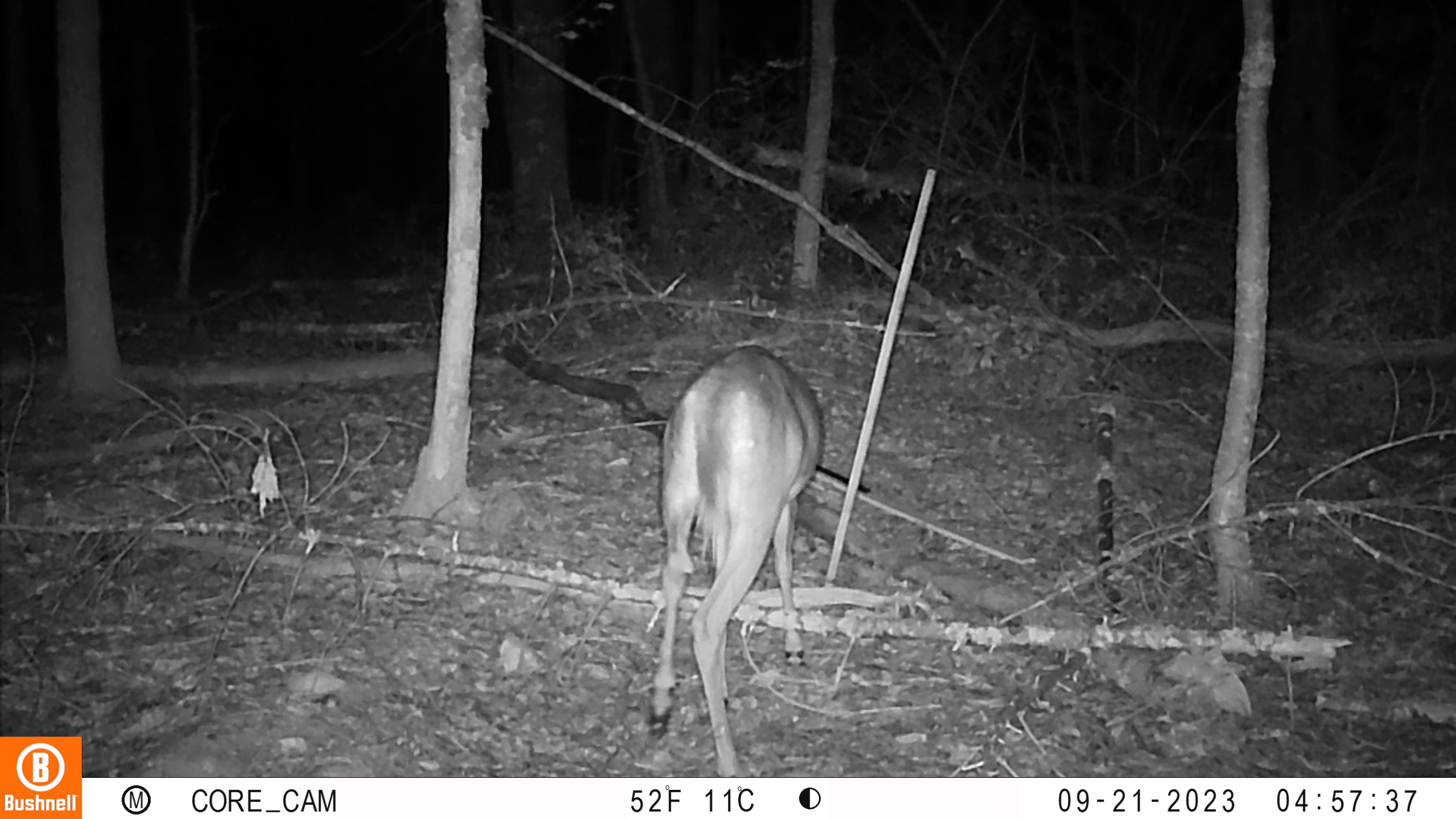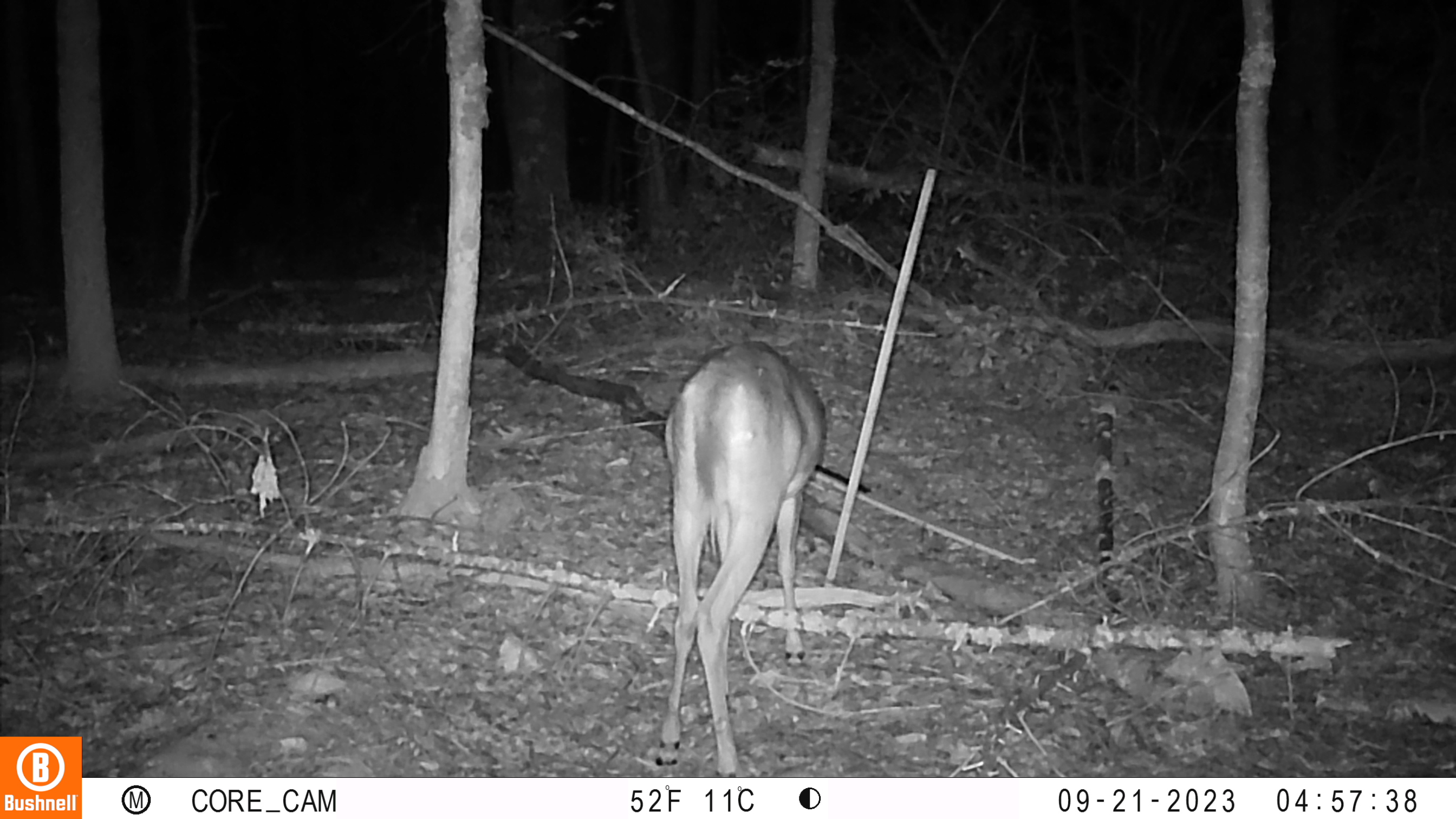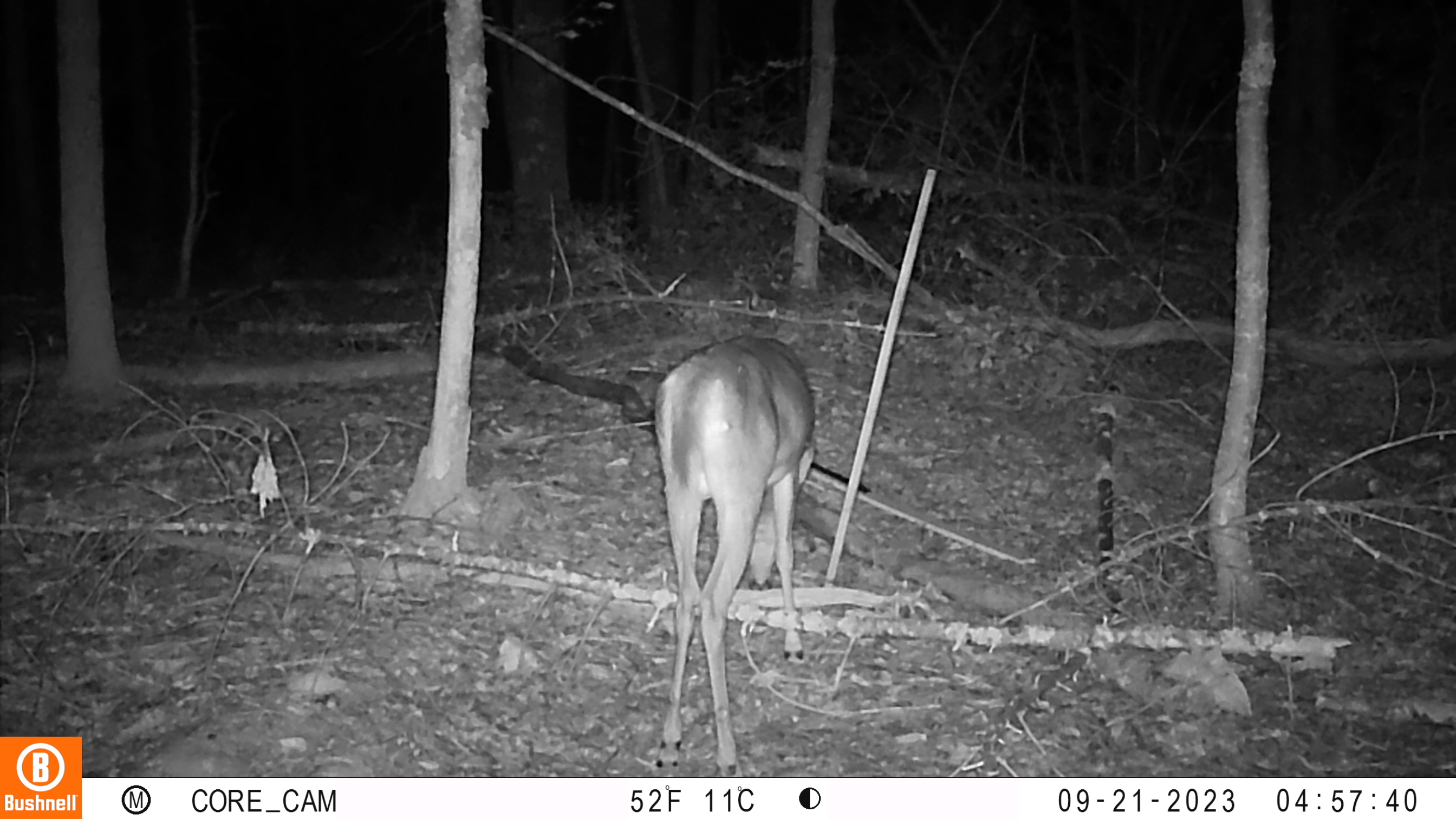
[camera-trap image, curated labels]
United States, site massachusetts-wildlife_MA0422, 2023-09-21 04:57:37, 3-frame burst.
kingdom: Animalia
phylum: Chordata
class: Mammalia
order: Artiodactyla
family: Cervidae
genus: Odocoileus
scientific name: Odocoileus virginianus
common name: white-tailed deer